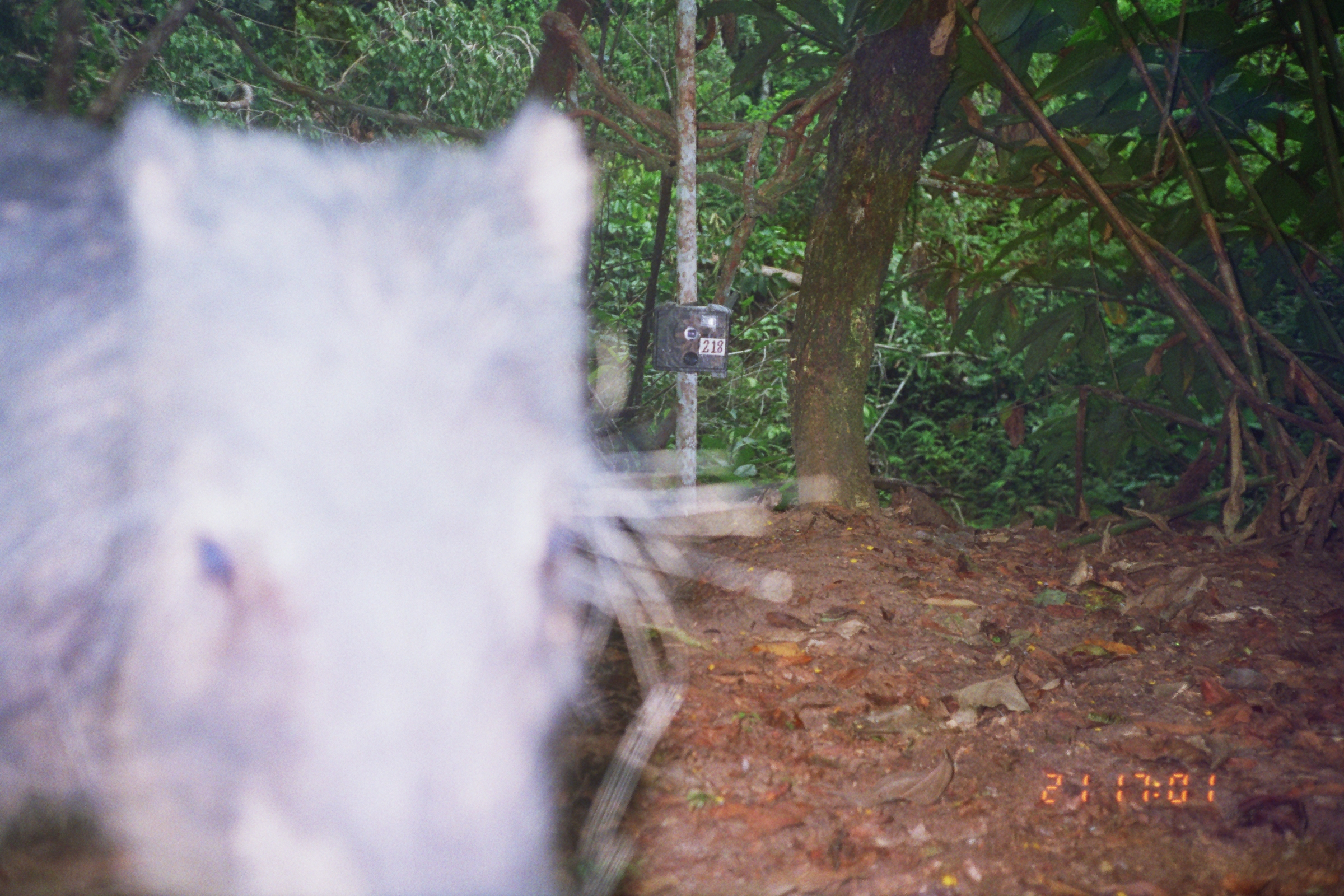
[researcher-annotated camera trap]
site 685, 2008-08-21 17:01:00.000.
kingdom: Animalia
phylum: Chordata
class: Mammalia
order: Artiodactyla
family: Tayassuidae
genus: Tayassu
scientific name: Tayassu pecari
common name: white-lipped peccary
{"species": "Tayassu pecari (white-lipped peccary)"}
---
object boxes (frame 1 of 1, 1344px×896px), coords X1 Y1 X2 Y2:
tayassu pecari: 0 86 836 896